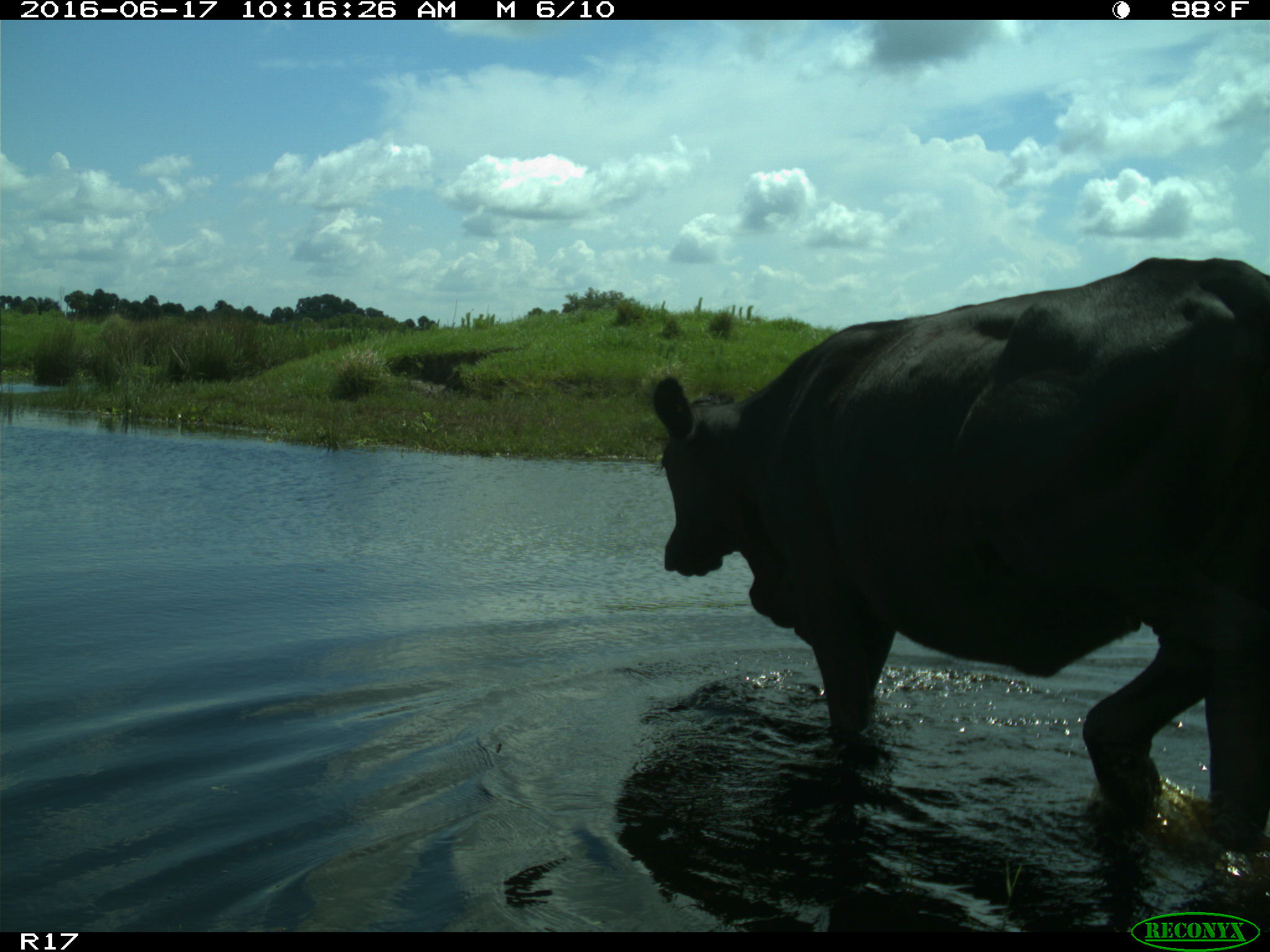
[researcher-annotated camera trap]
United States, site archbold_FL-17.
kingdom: Animalia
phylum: Chordata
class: Mammalia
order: Artiodactyla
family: Bovidae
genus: Bos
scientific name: Bos taurus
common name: domestic cow